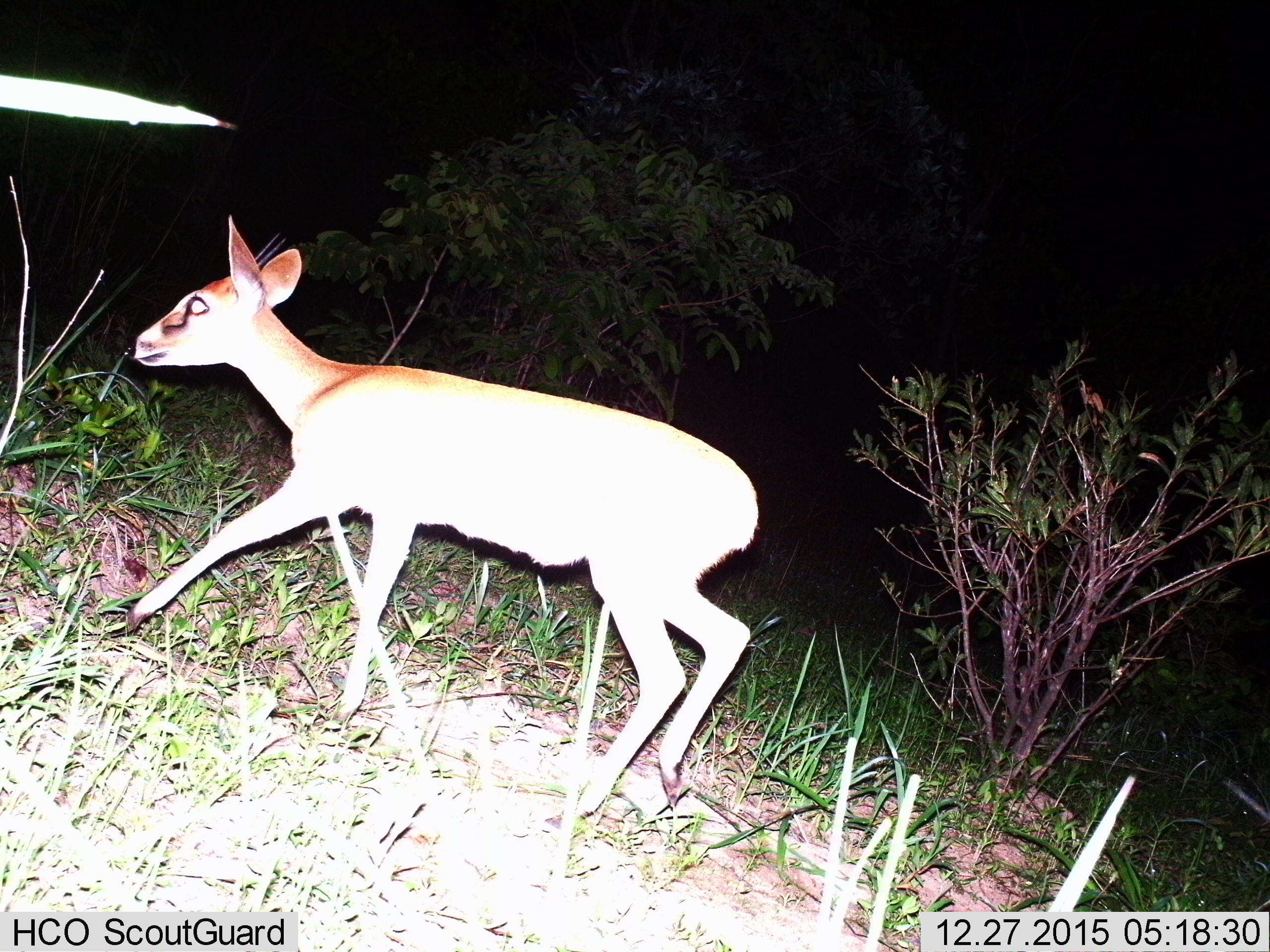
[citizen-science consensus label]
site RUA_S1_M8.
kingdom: Animalia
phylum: Chordata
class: Mammalia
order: Artiodactyla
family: Bovidae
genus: Sylvicapra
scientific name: Sylvicapra grimmia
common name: common duiker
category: duikercommongrey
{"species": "duikercommongrey (common duiker) (Sylvicapra grimmia)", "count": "1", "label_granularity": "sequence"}